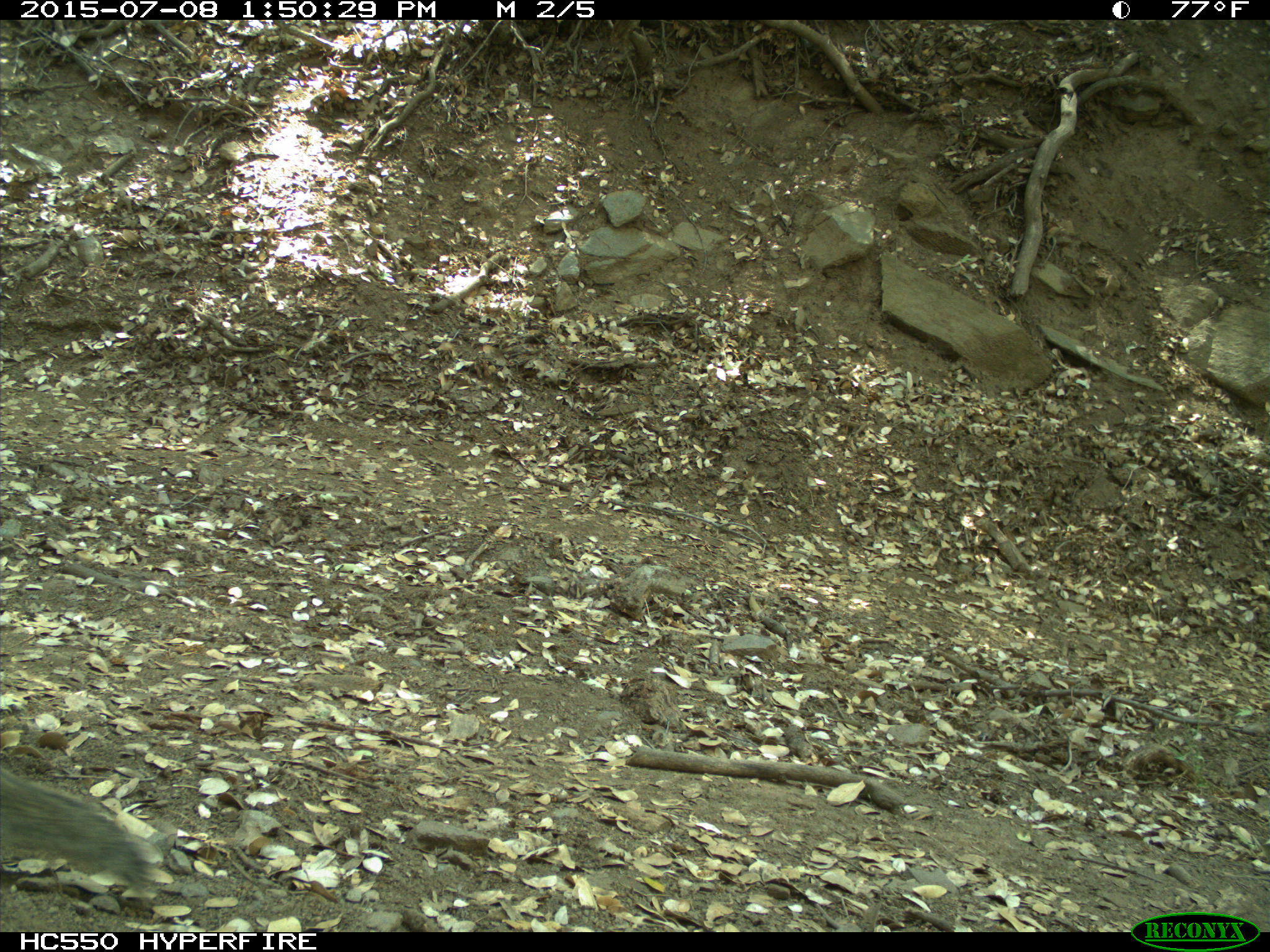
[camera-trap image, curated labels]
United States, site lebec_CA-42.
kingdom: Animalia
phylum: Chordata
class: Mammalia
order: Rodentia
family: Sciuridae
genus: Otospermophilus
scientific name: Otospermophilus beecheyi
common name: california ground squirrel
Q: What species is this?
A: Otospermophilus beecheyi (california ground squirrel).